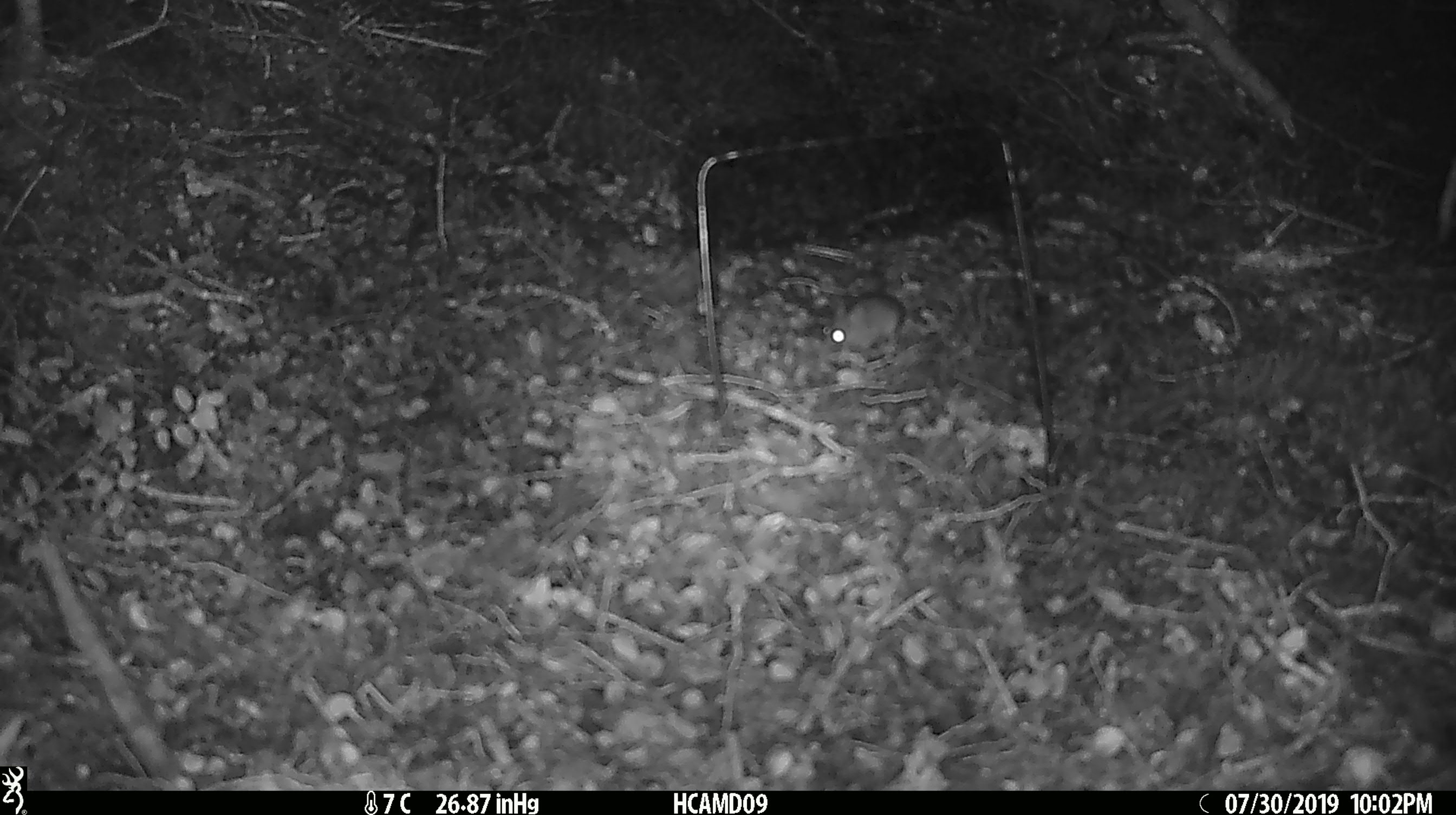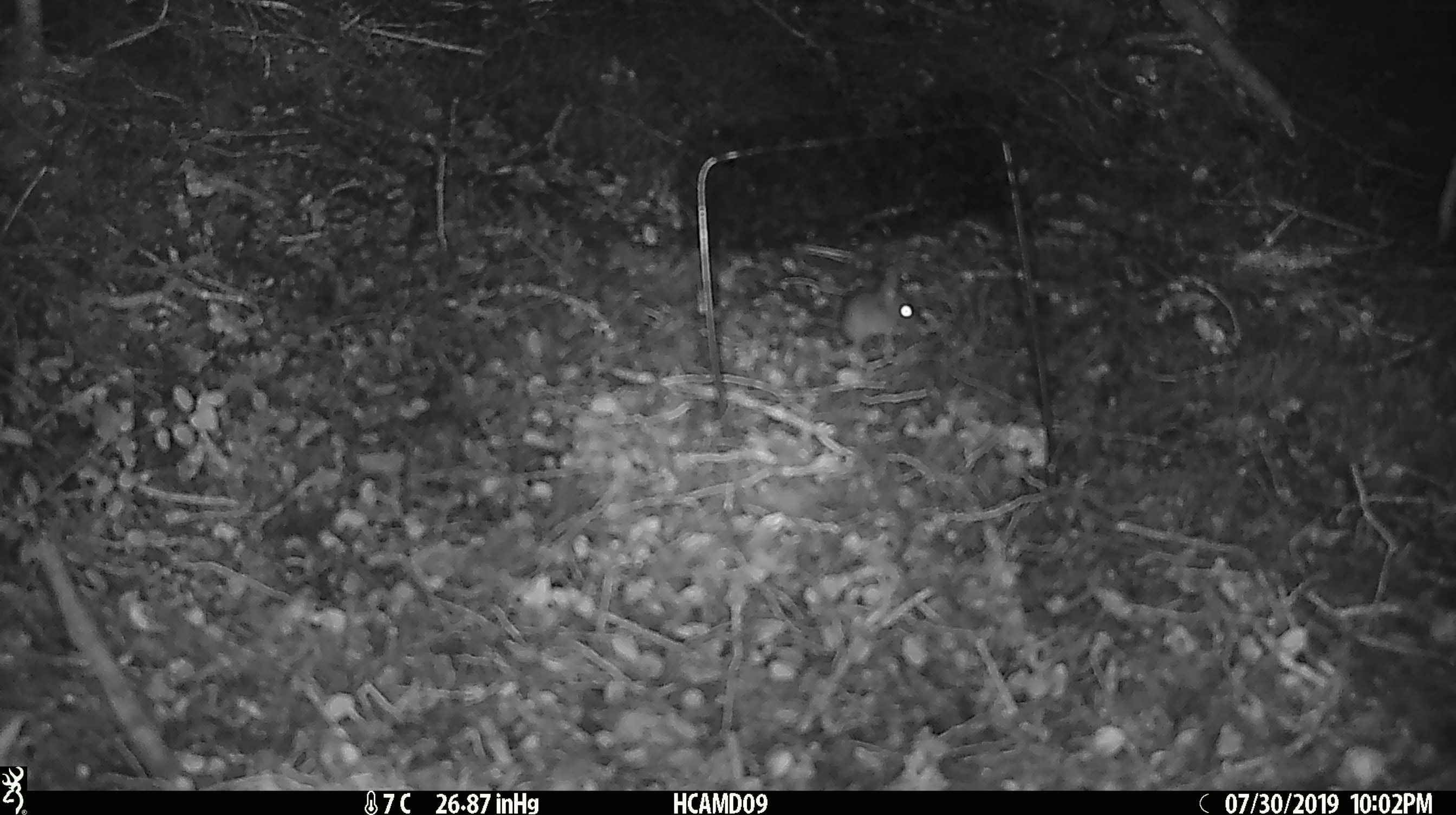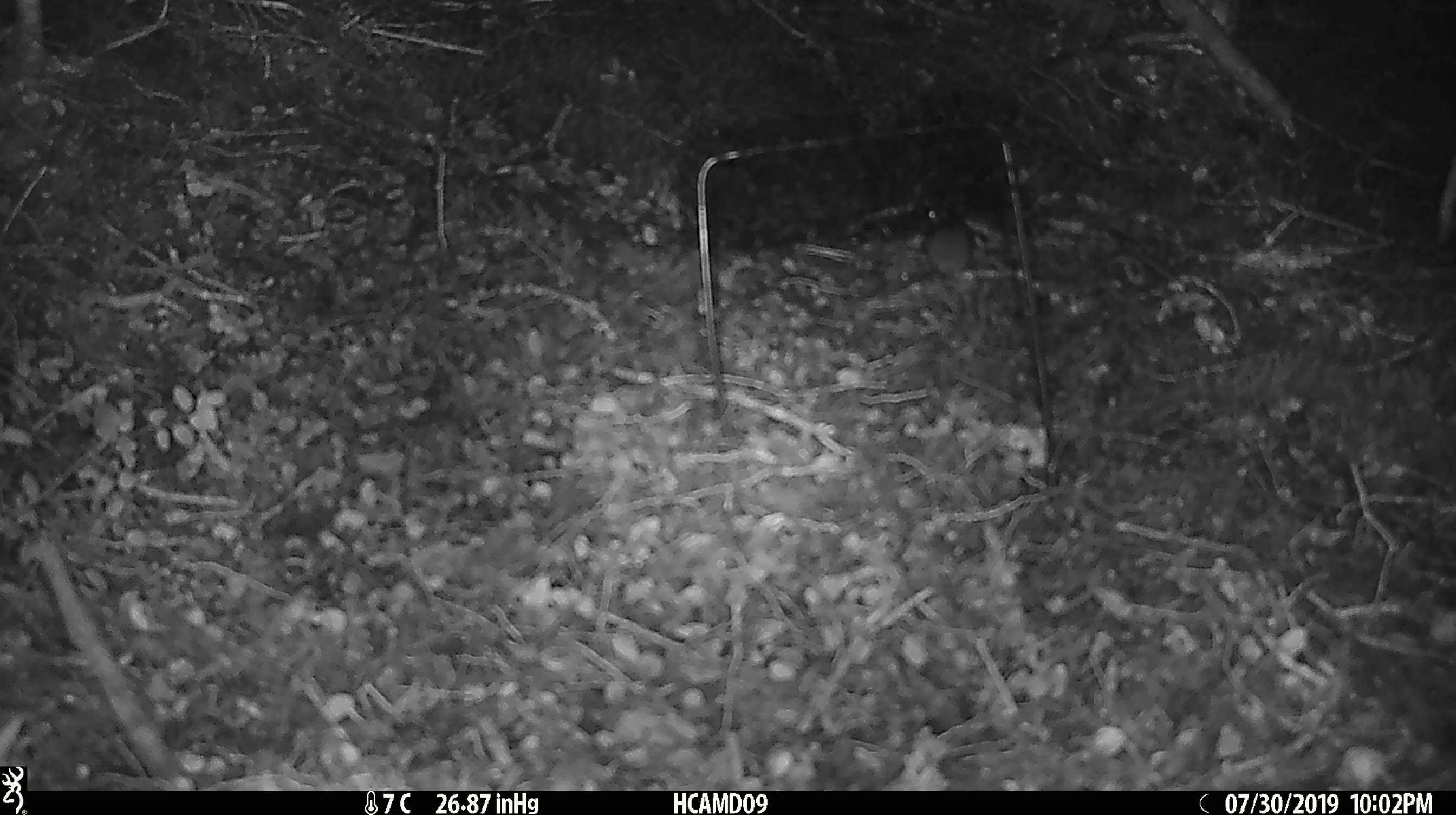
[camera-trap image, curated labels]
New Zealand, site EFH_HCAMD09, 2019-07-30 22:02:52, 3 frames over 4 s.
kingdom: Animalia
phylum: Chordata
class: Mammalia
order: Rodentia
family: Muridae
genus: Mus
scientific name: Mus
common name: mouse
Mouse (Mus).